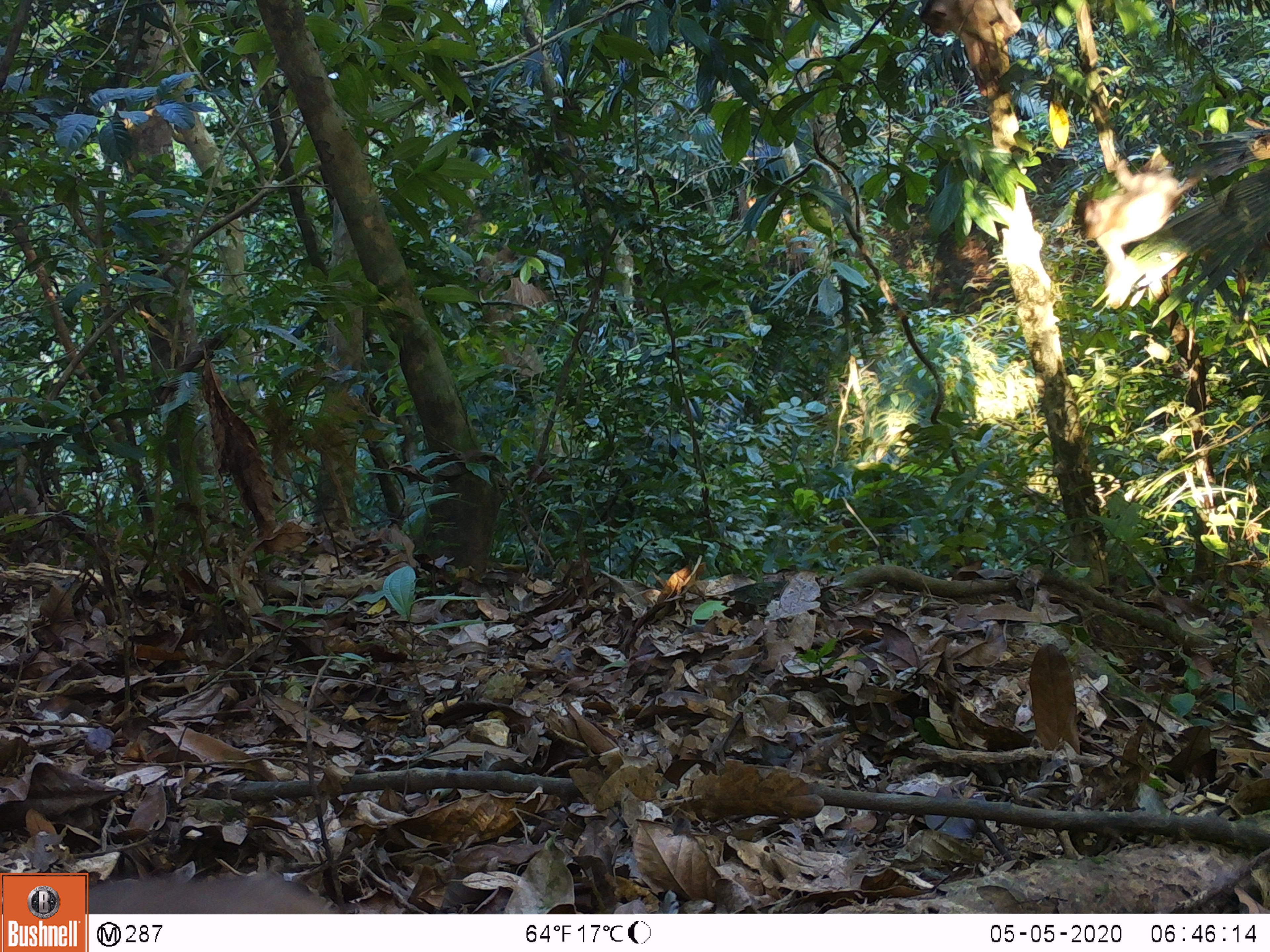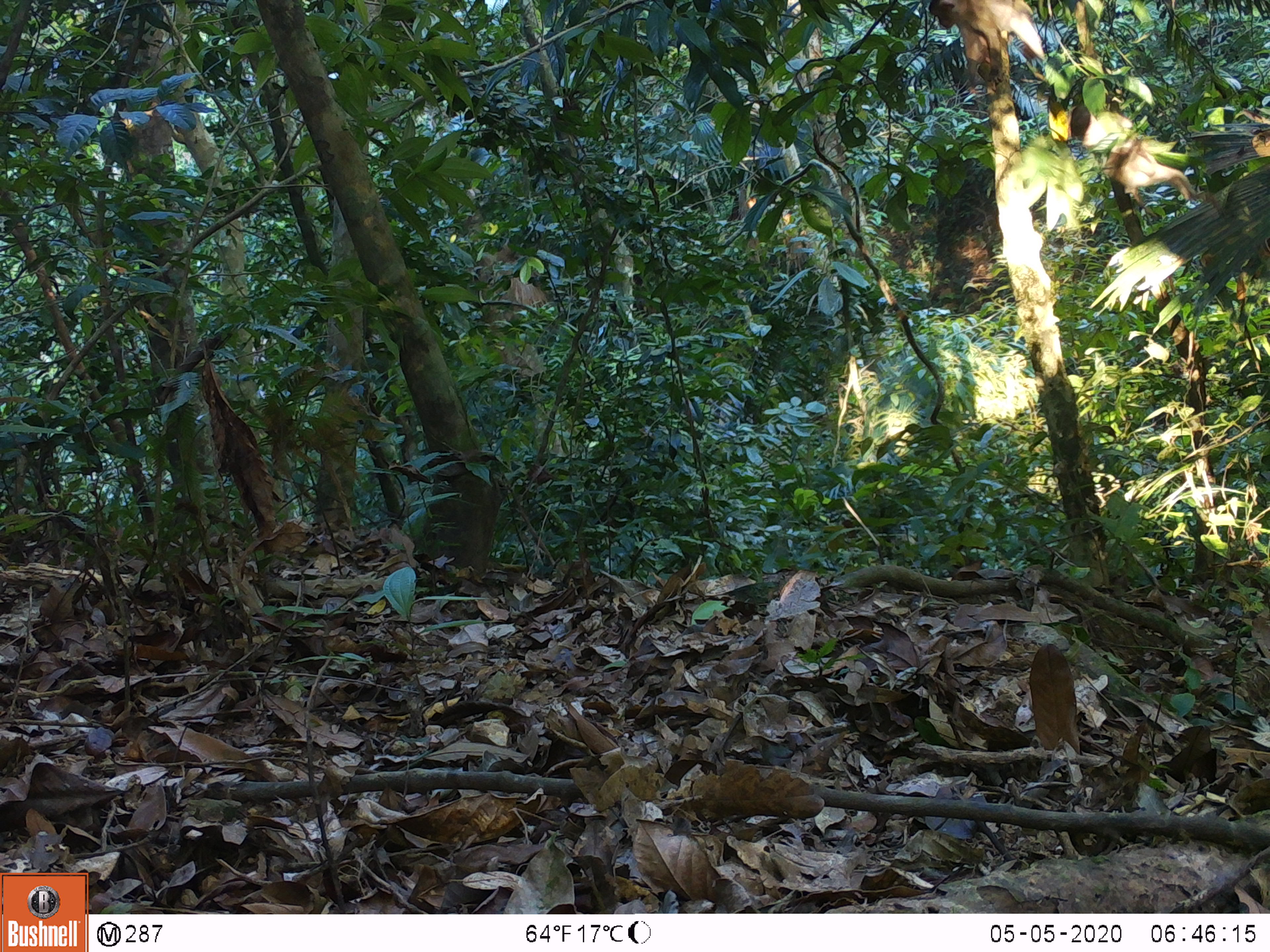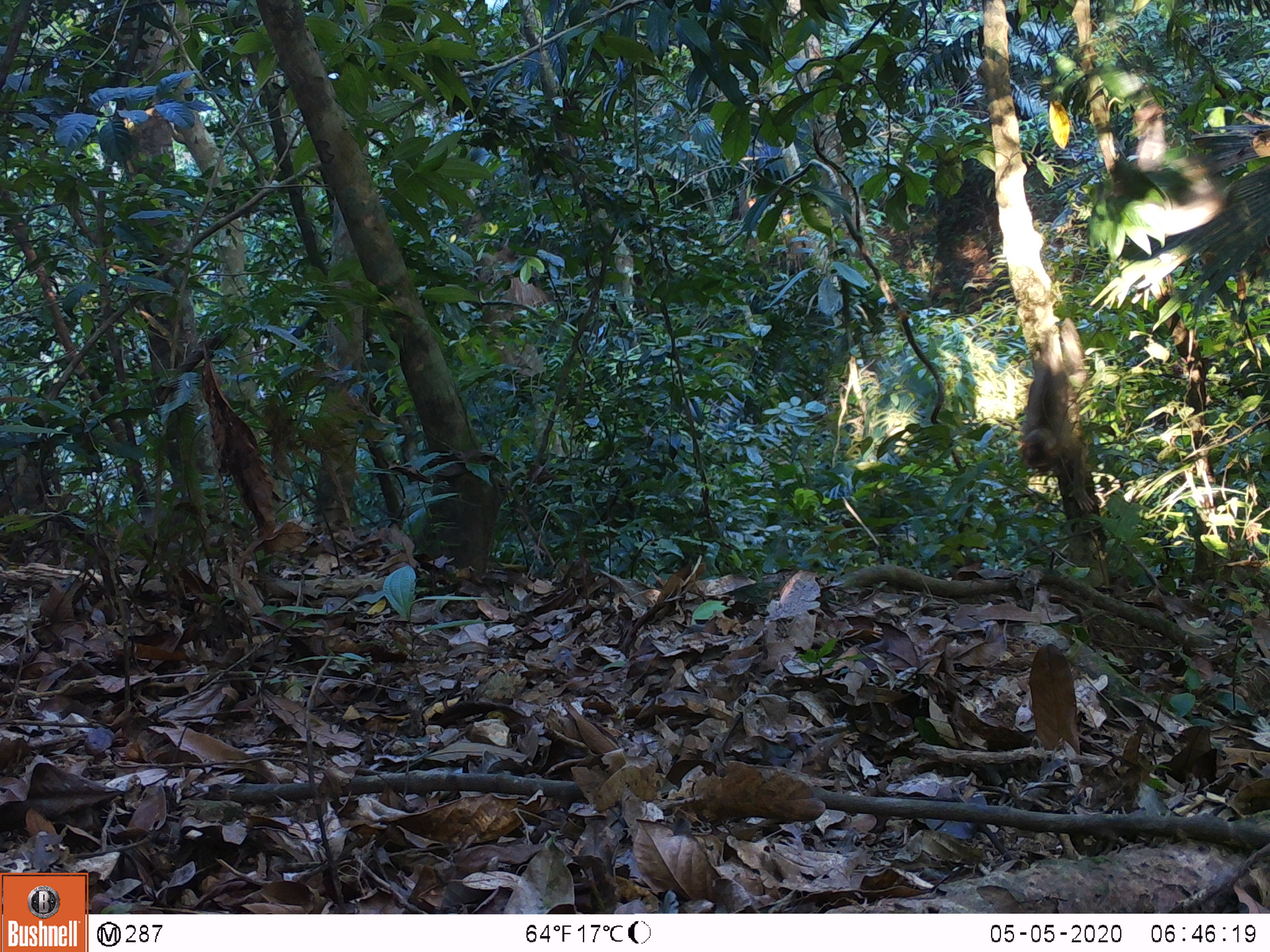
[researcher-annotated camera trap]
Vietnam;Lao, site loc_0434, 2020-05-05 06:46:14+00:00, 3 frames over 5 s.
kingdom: Animalia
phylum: Chordata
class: Mammalia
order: Primates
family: Cercopithecidae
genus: Macaca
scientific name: Macaca nemestrina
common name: pig-tailed macaque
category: pig tailed macaque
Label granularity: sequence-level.